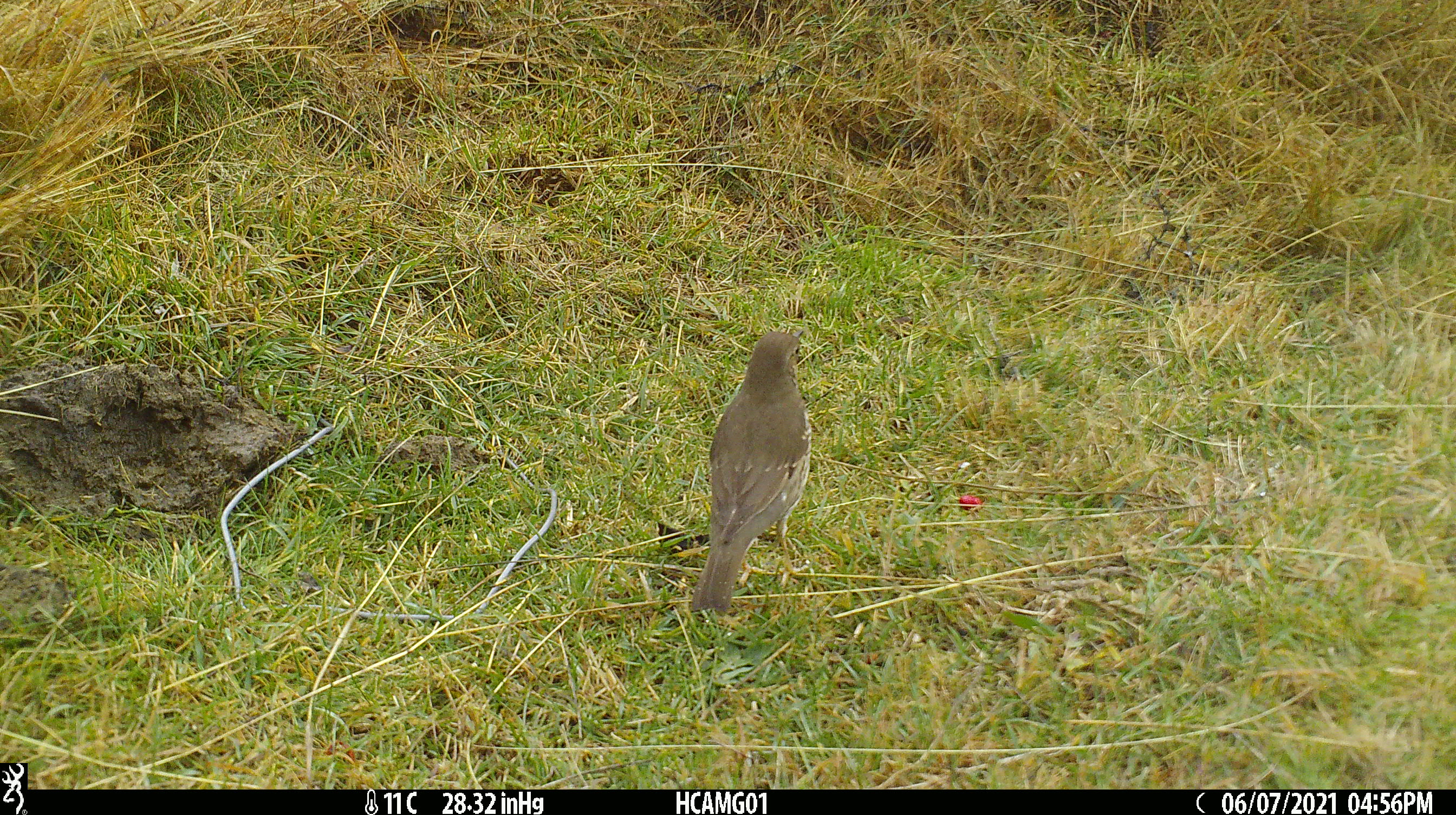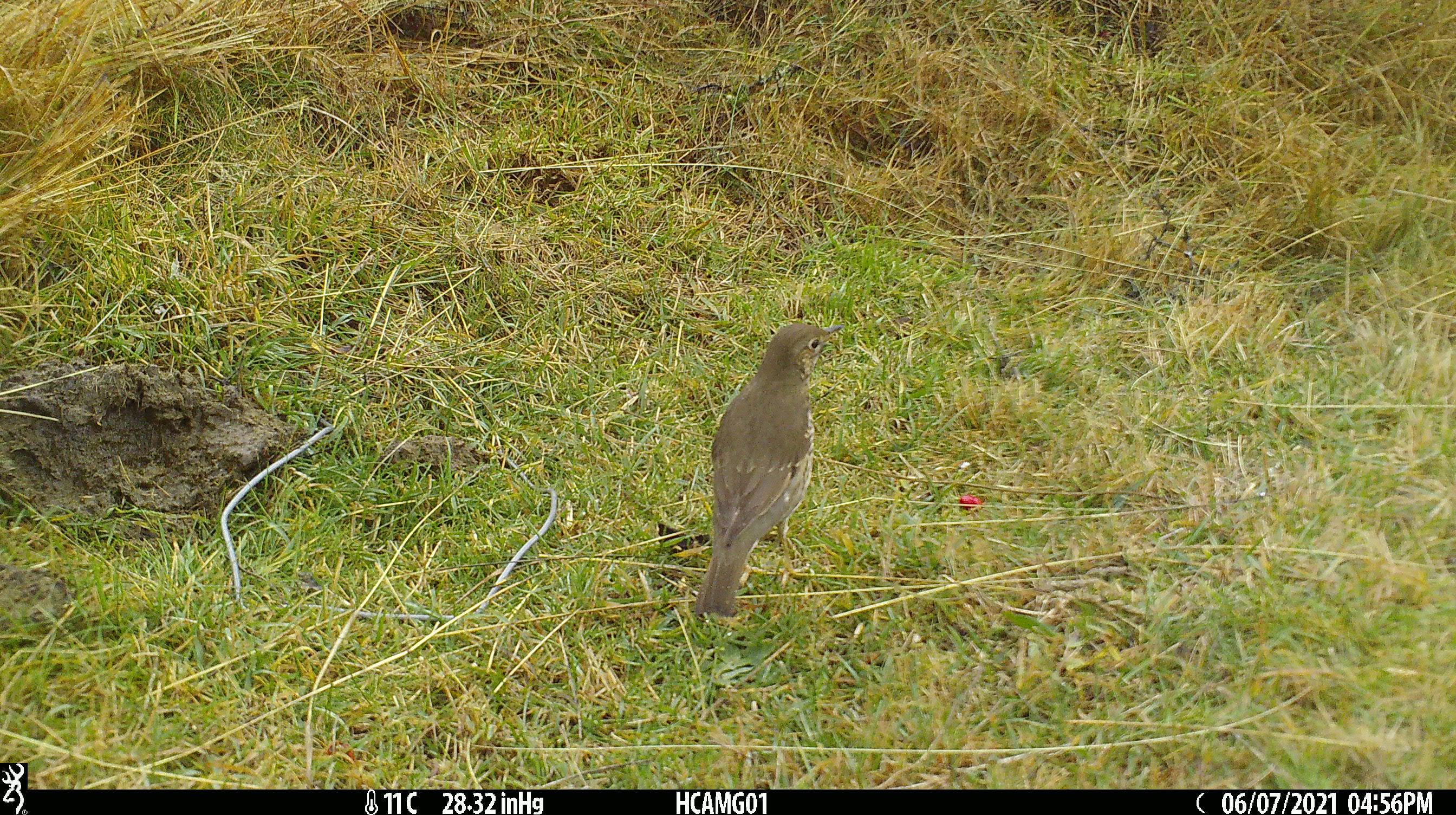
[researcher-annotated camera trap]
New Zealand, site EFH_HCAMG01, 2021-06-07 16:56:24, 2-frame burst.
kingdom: Animalia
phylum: Chordata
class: Aves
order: Passeriformes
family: Turdidae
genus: Turdus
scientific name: Turdus philomelos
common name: song thrush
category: thrush